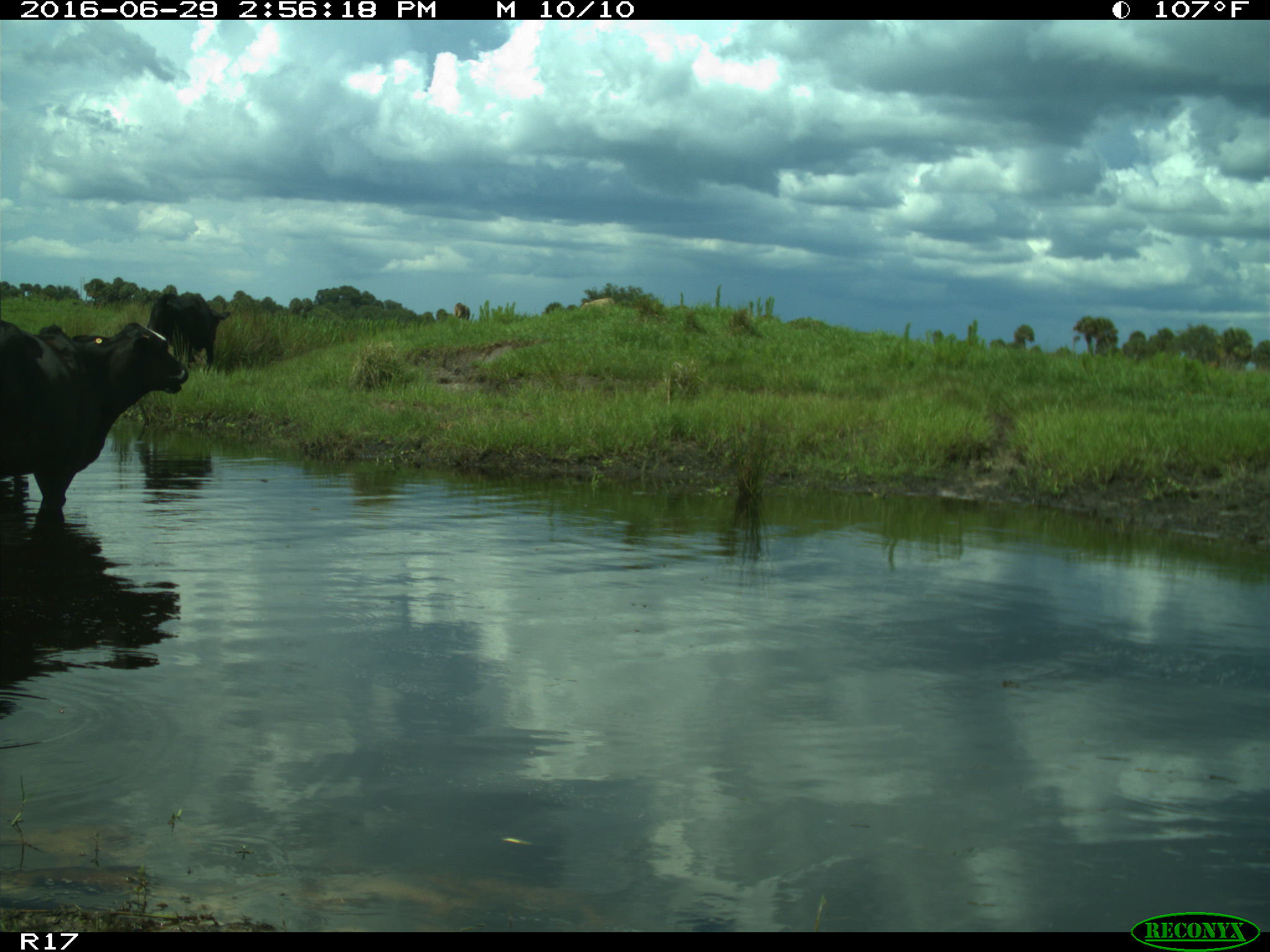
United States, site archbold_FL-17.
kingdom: Animalia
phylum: Chordata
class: Mammalia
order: Artiodactyla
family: Bovidae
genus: Bos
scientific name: Bos taurus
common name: domestic cow